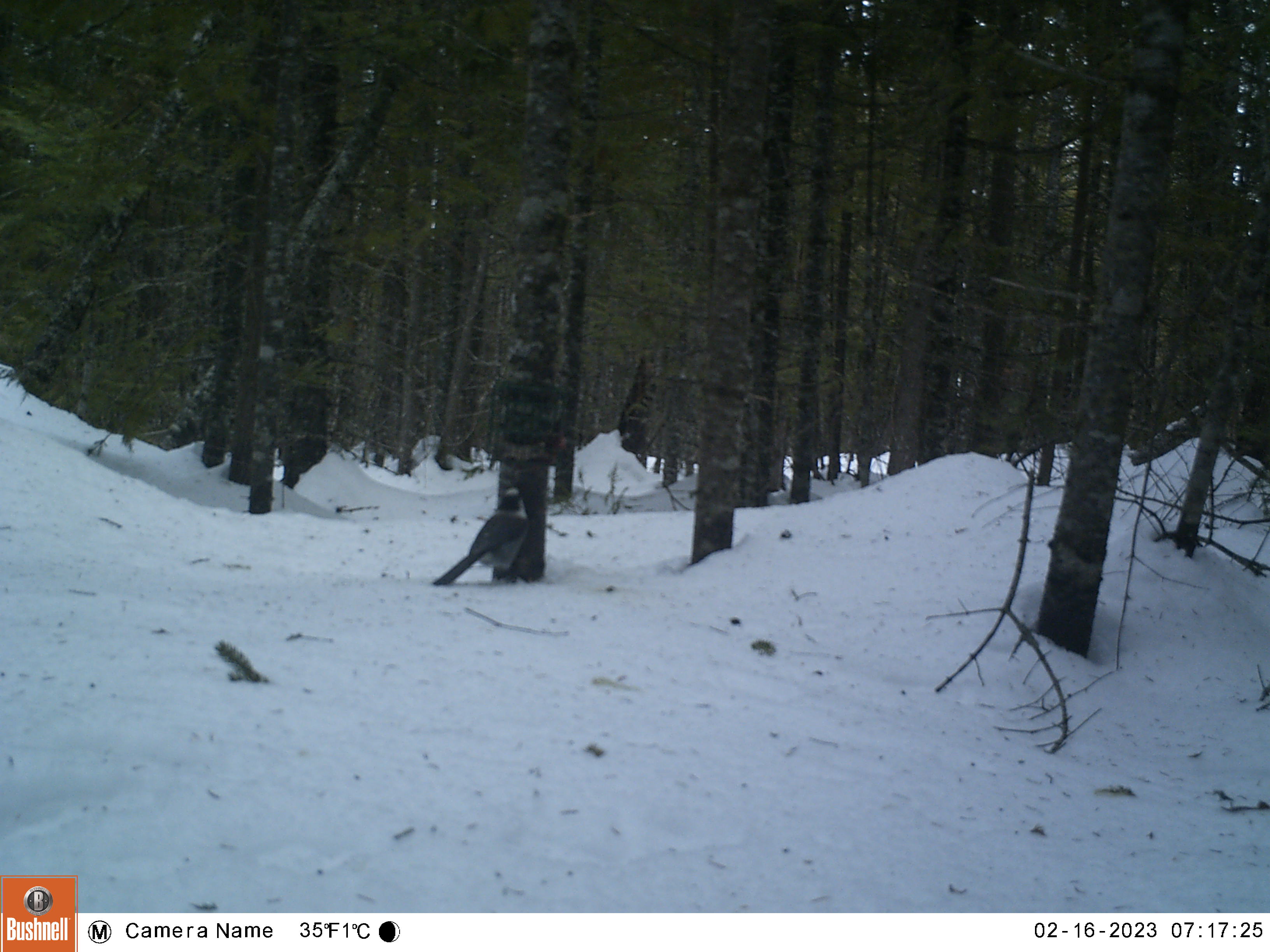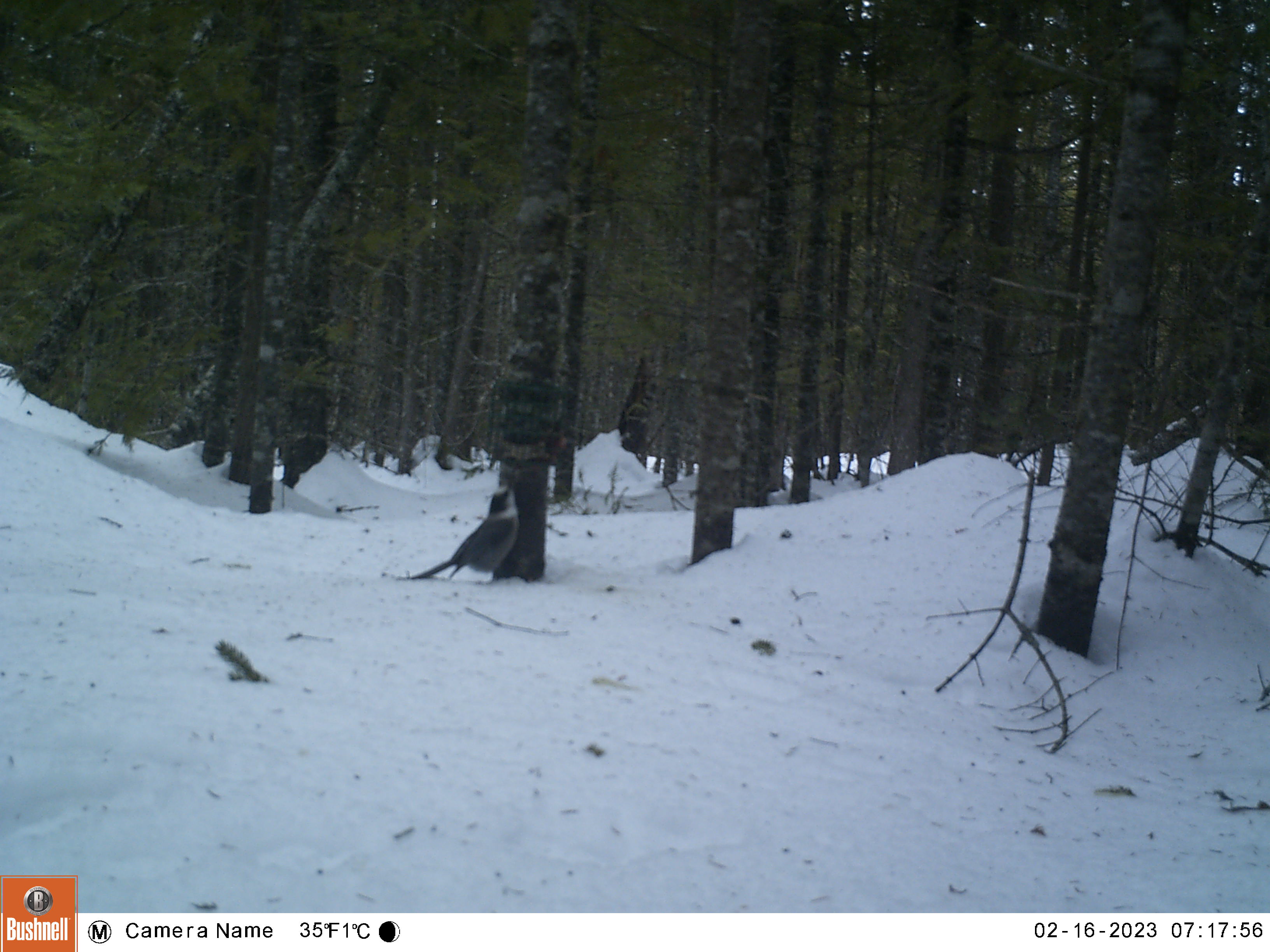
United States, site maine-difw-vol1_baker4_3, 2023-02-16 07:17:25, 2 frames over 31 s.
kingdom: Animalia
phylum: Chordata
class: Aves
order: Passeriformes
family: Corvidae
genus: Perisoreus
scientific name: Perisoreus canadensis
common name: canada jay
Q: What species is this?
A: Canada jay (Perisoreus canadensis).